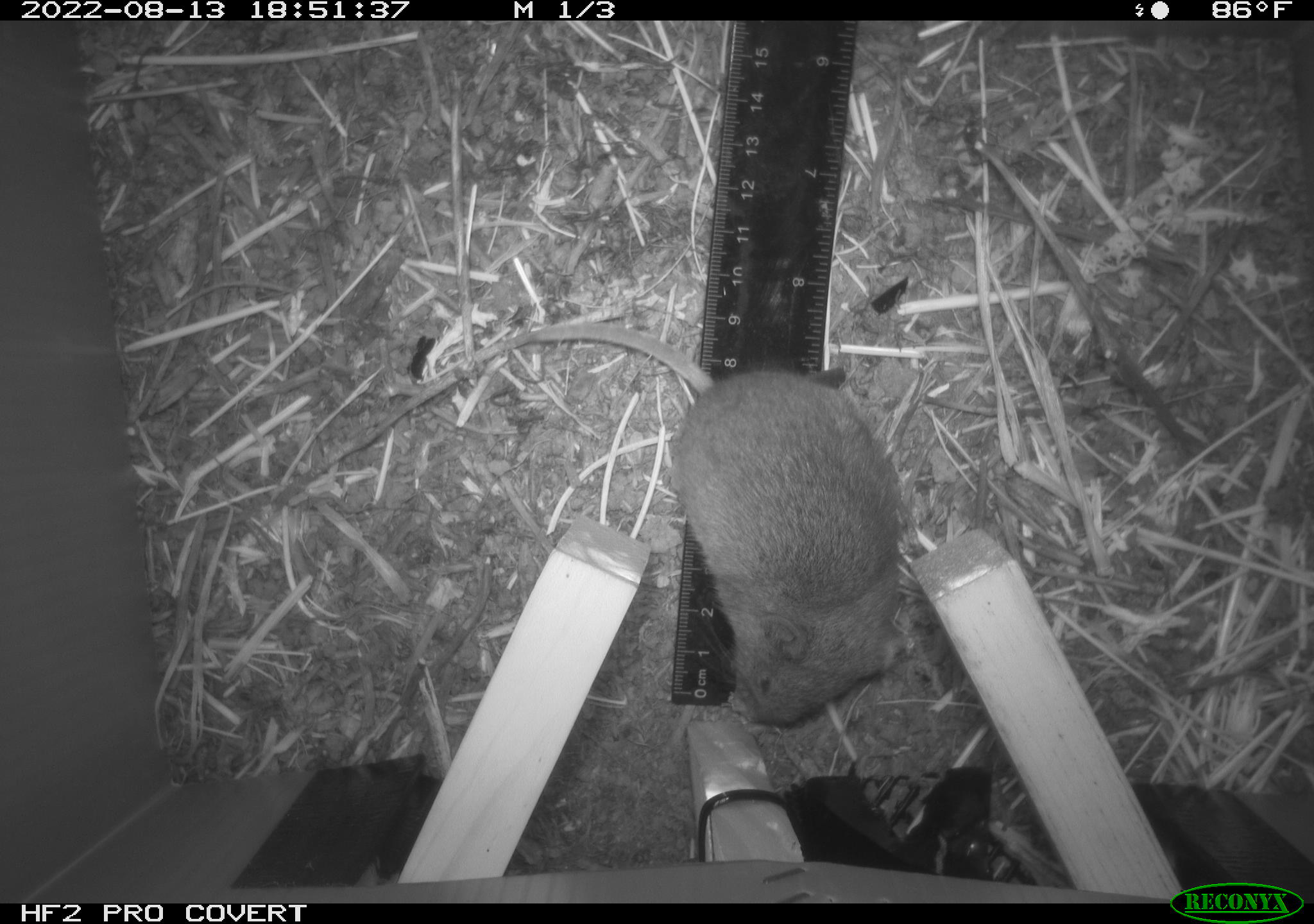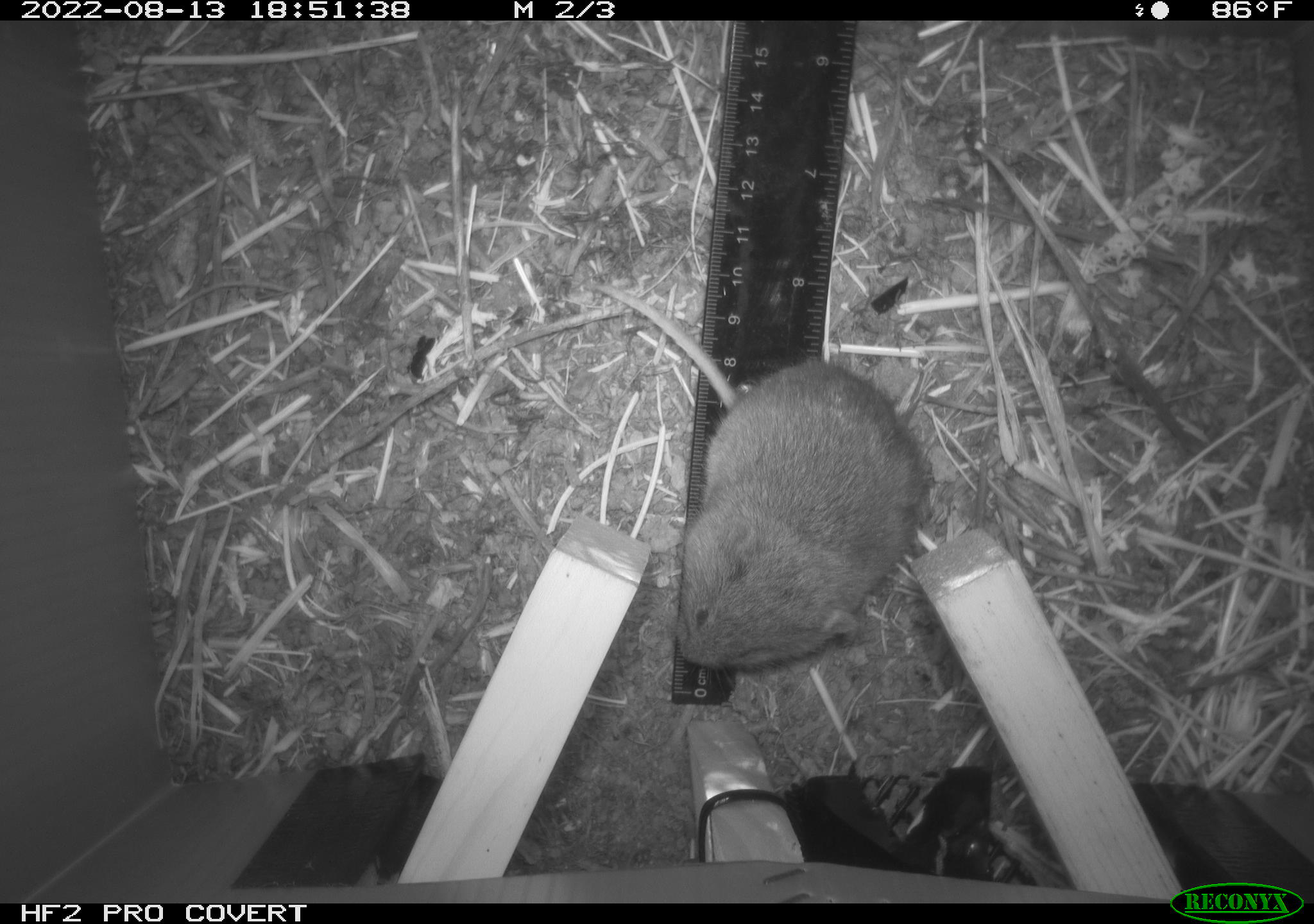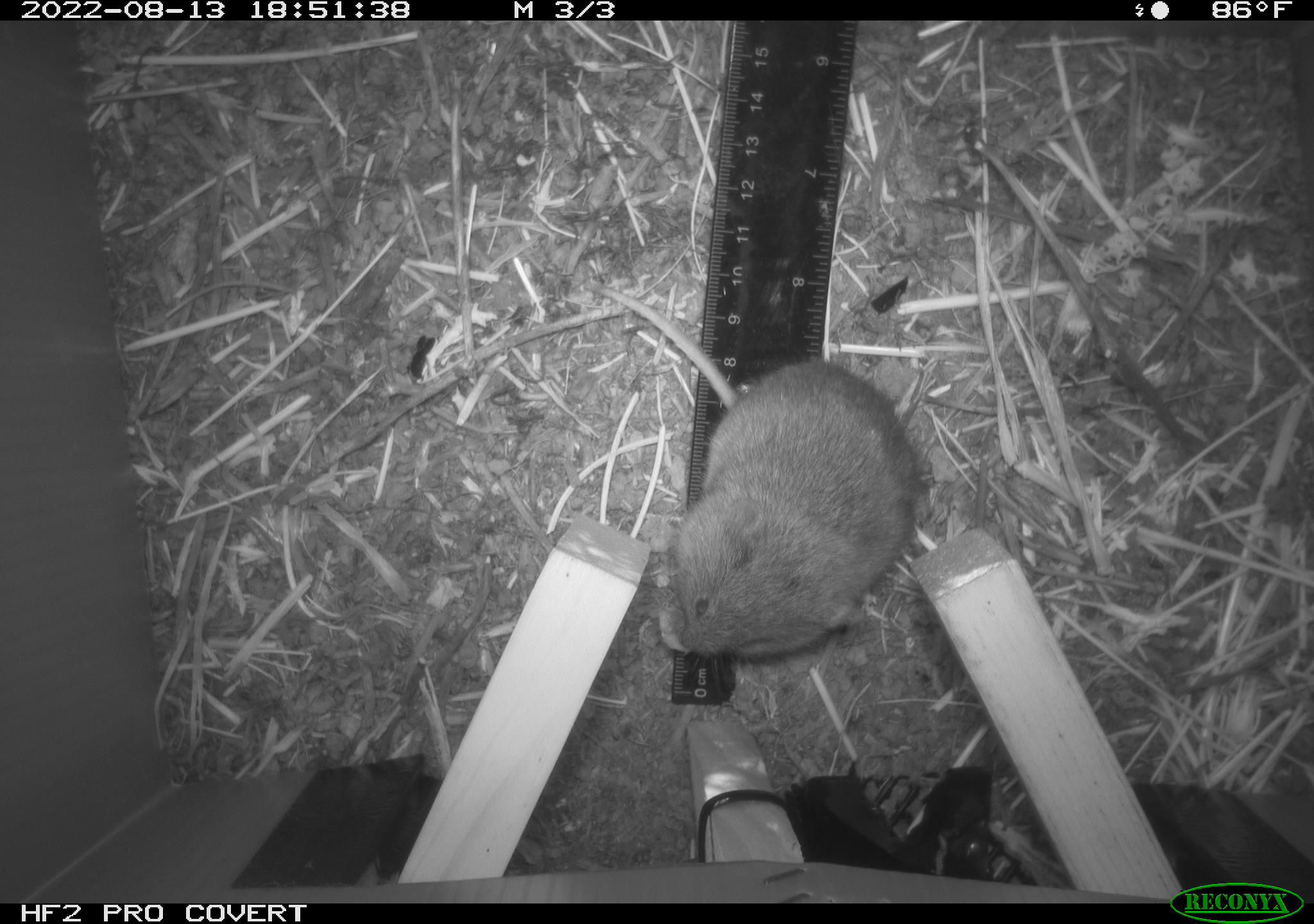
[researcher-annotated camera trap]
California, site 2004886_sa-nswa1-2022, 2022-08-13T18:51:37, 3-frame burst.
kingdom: Animalia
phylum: Chordata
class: Mammalia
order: Rodentia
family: Cricetidae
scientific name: Cricetidae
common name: hamsters, voles, lemmings, and allies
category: cricetidae family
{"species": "cricetidae family (hamsters, voles, lemmings, and allies) (Cricetidae)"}